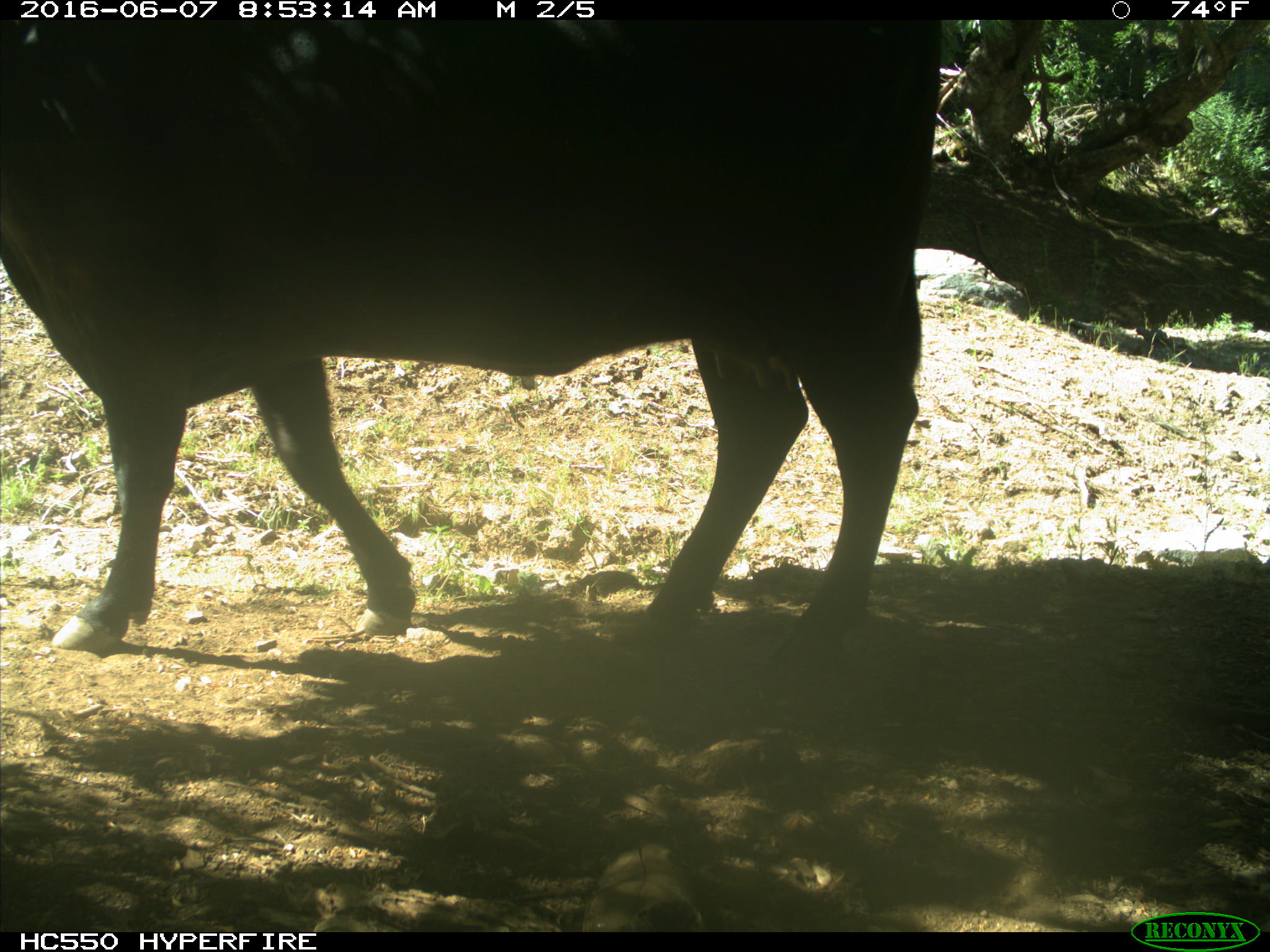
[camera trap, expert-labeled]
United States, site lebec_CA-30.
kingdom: Animalia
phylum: Chordata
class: Mammalia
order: Artiodactyla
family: Bovidae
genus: Bos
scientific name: Bos taurus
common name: domestic cow